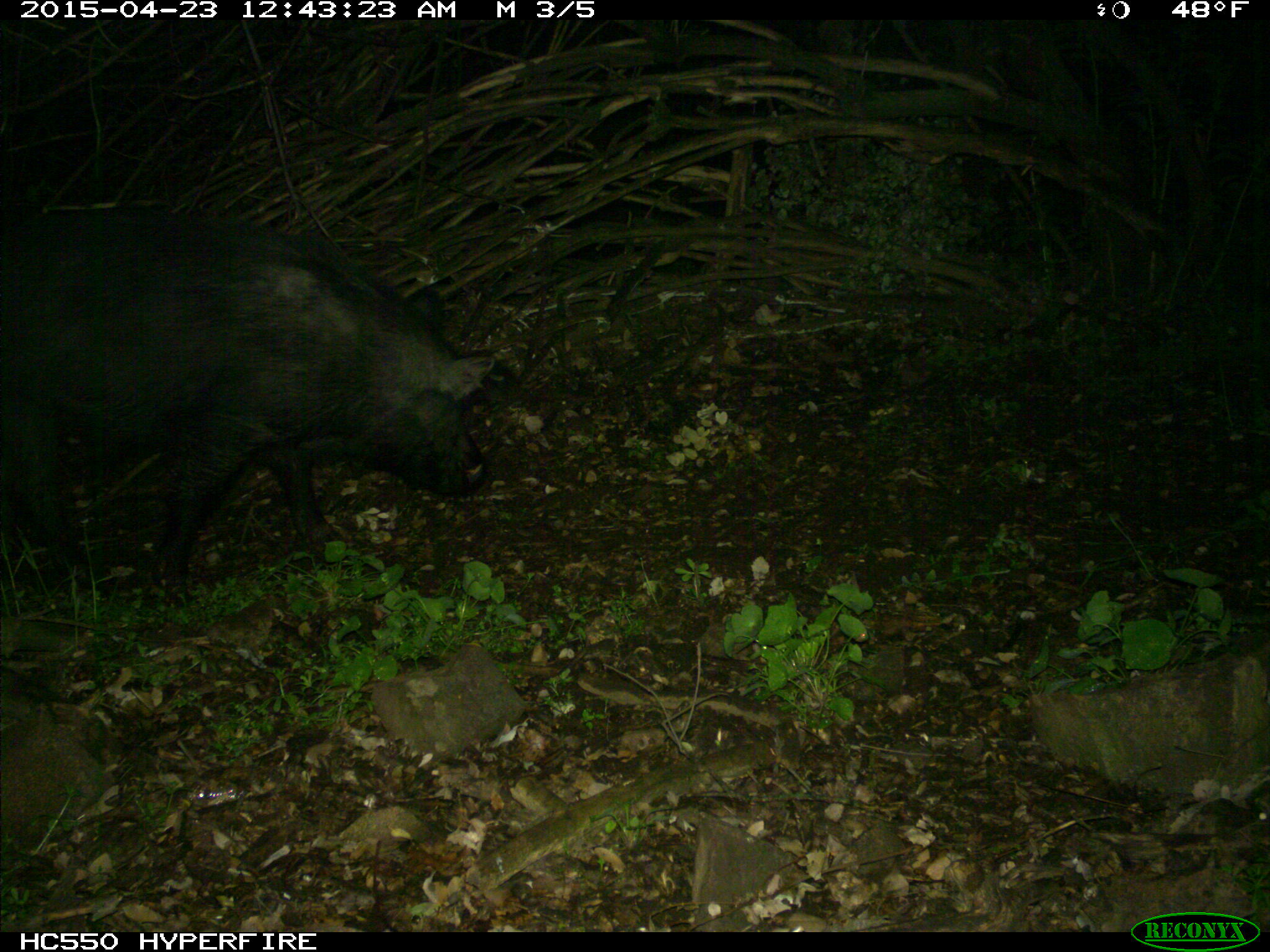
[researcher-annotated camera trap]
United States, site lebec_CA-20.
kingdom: Animalia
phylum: Chordata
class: Mammalia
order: Artiodactyla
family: Suidae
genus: Sus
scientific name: Sus scrofa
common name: wild boar